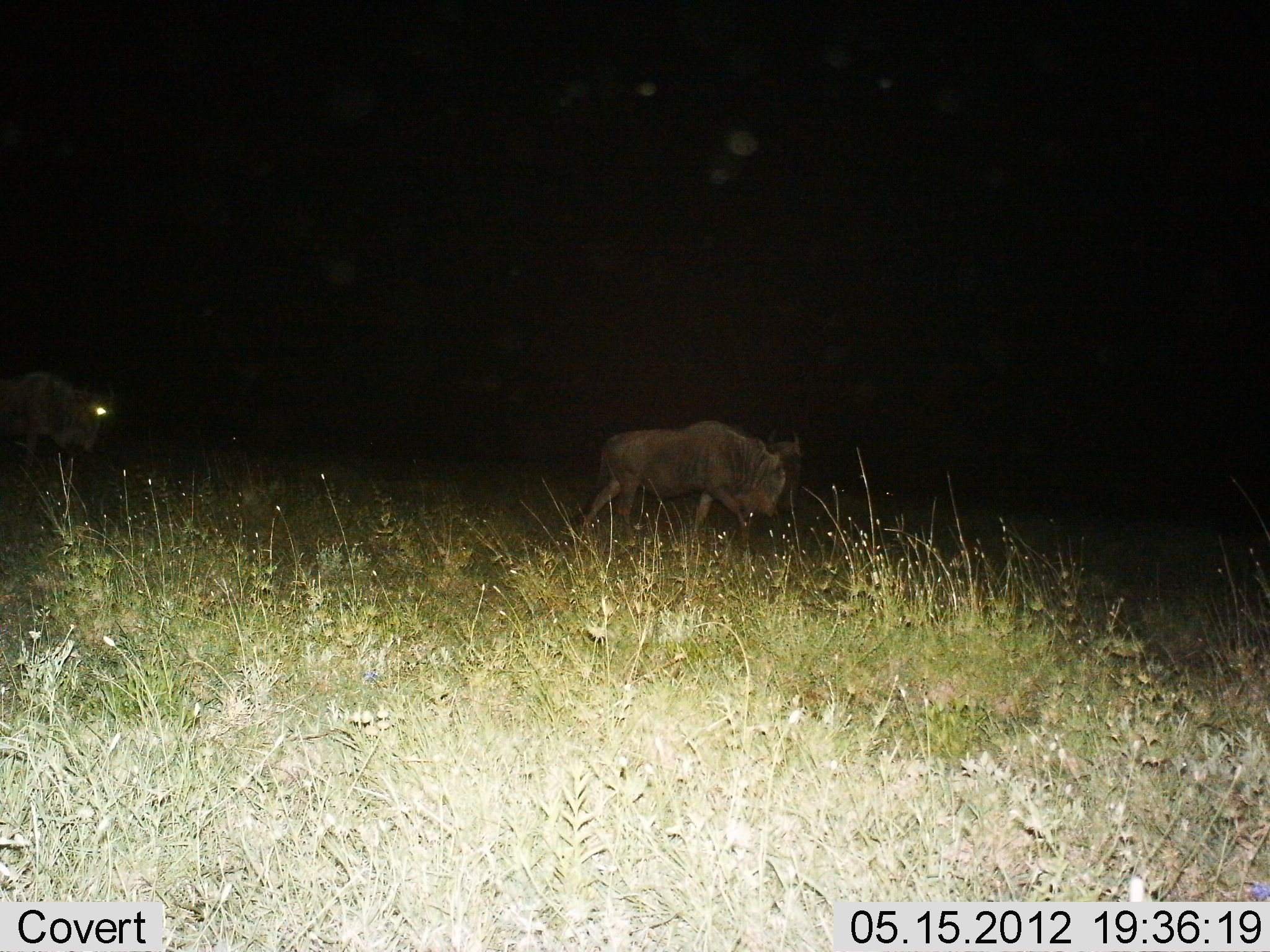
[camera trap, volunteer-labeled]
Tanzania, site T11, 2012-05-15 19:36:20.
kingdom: Animalia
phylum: Chordata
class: Mammalia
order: Artiodactyla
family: Bovidae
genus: Connochaetes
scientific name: Connochaetes taurinus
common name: blue wildebeest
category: wildebeest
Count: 2.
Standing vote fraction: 20%.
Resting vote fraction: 0%.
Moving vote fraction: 90%.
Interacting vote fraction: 0%.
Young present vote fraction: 0%.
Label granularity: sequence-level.